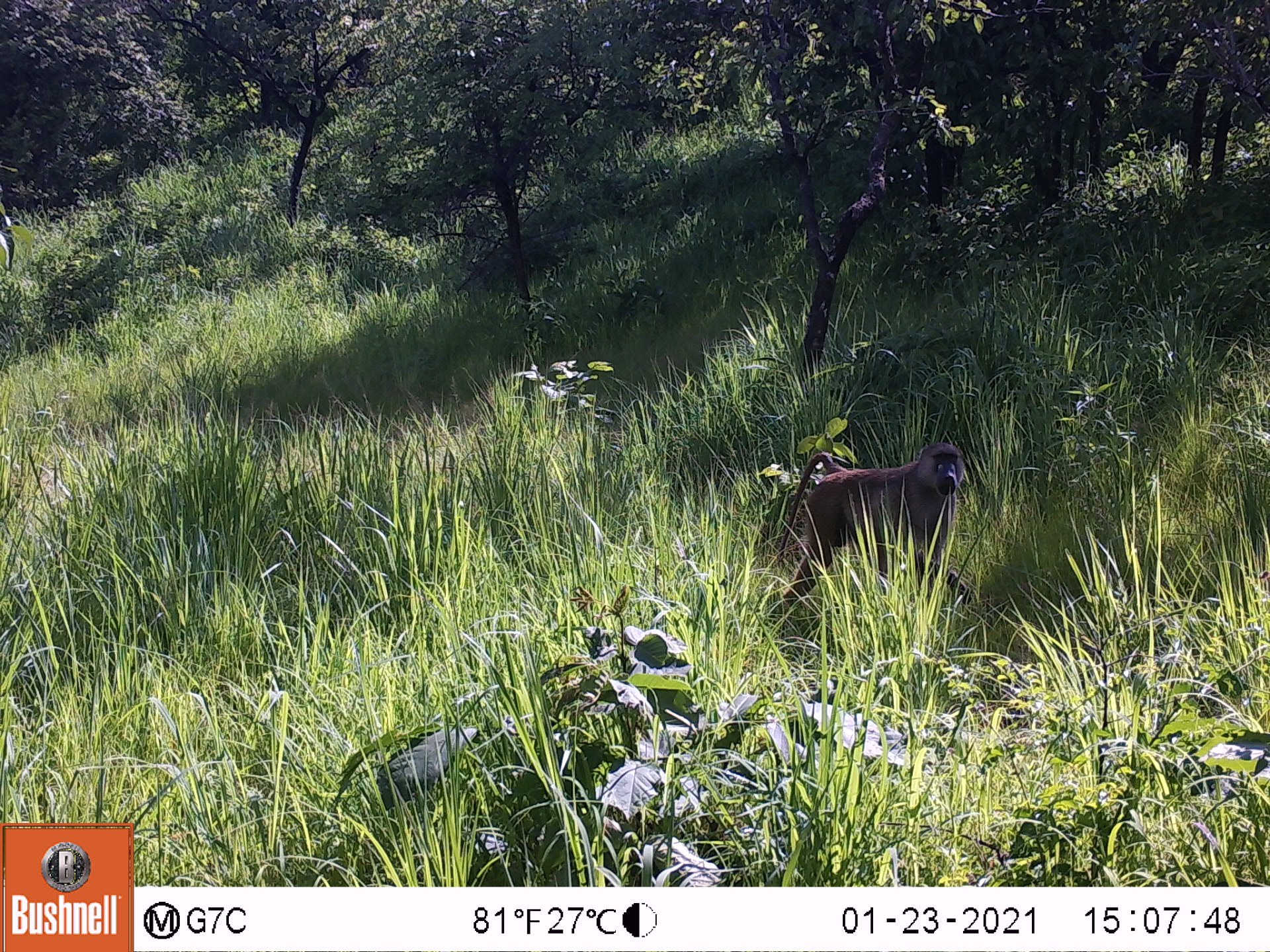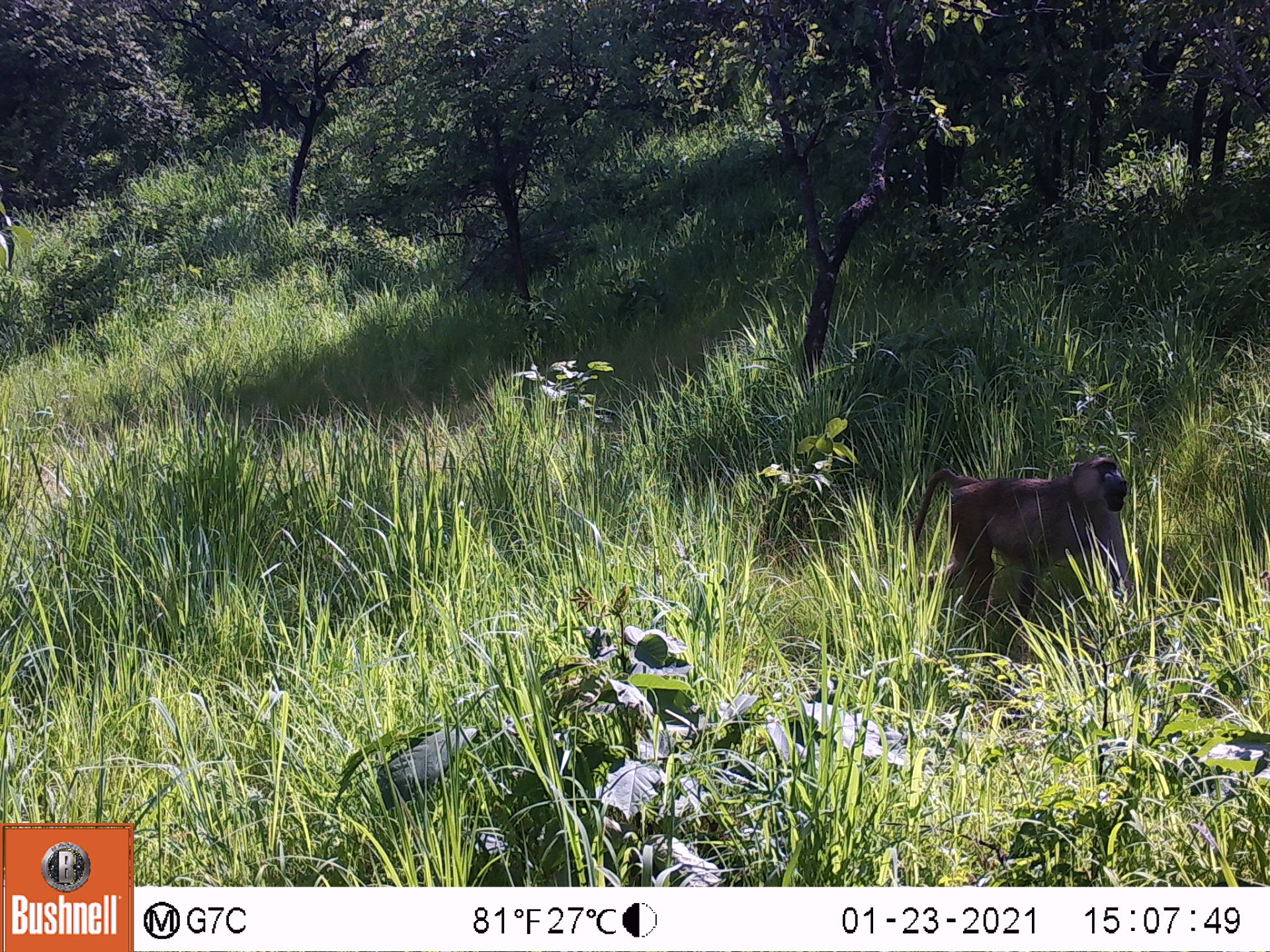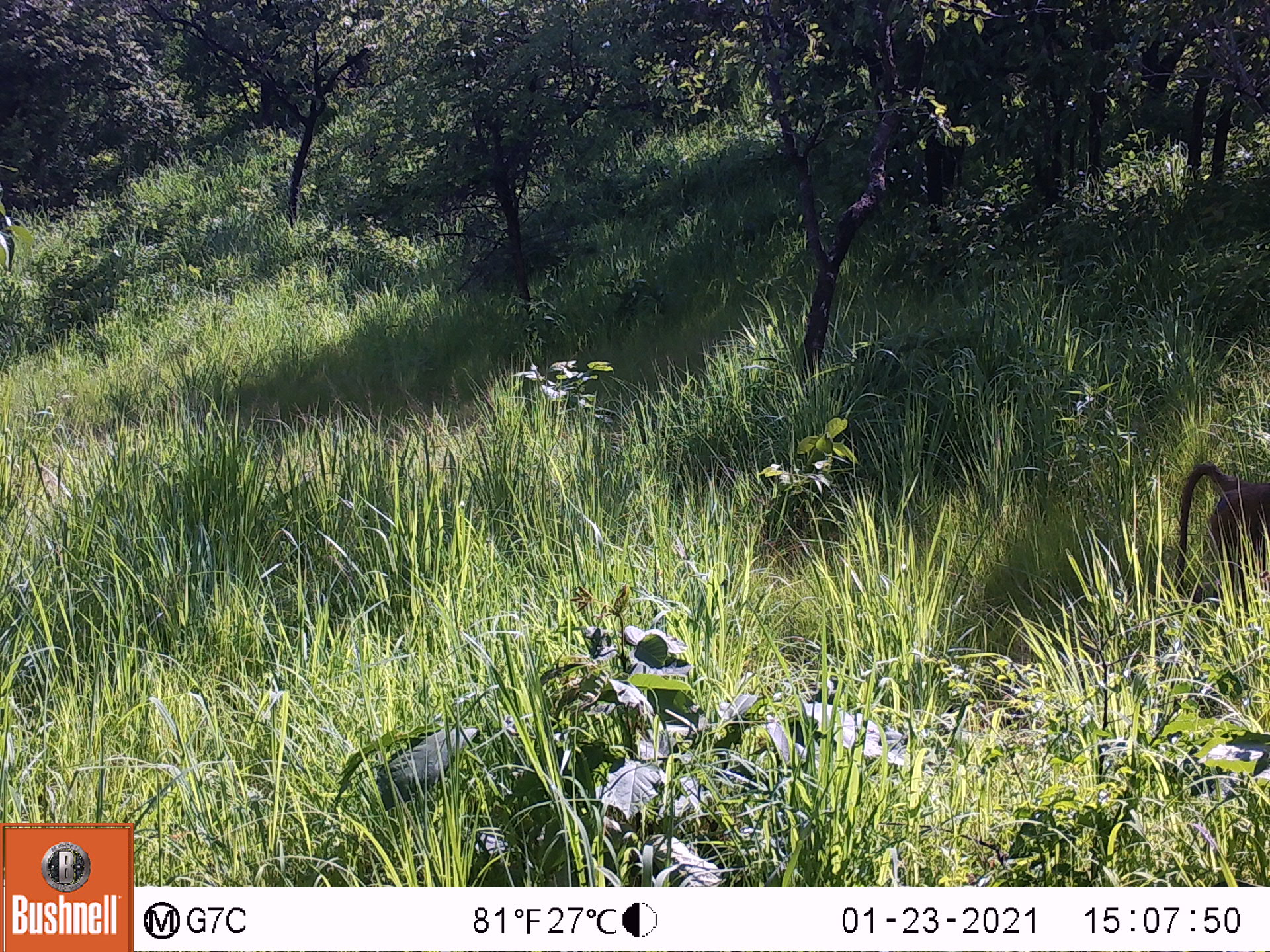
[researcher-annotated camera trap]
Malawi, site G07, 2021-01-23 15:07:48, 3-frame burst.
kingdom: Animalia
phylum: Chordata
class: Mammalia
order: Primates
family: Cercopithecidae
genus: Papio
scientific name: Papio cynocephalus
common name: yellow baboon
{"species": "yellow baboon (Papio cynocephalus)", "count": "1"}